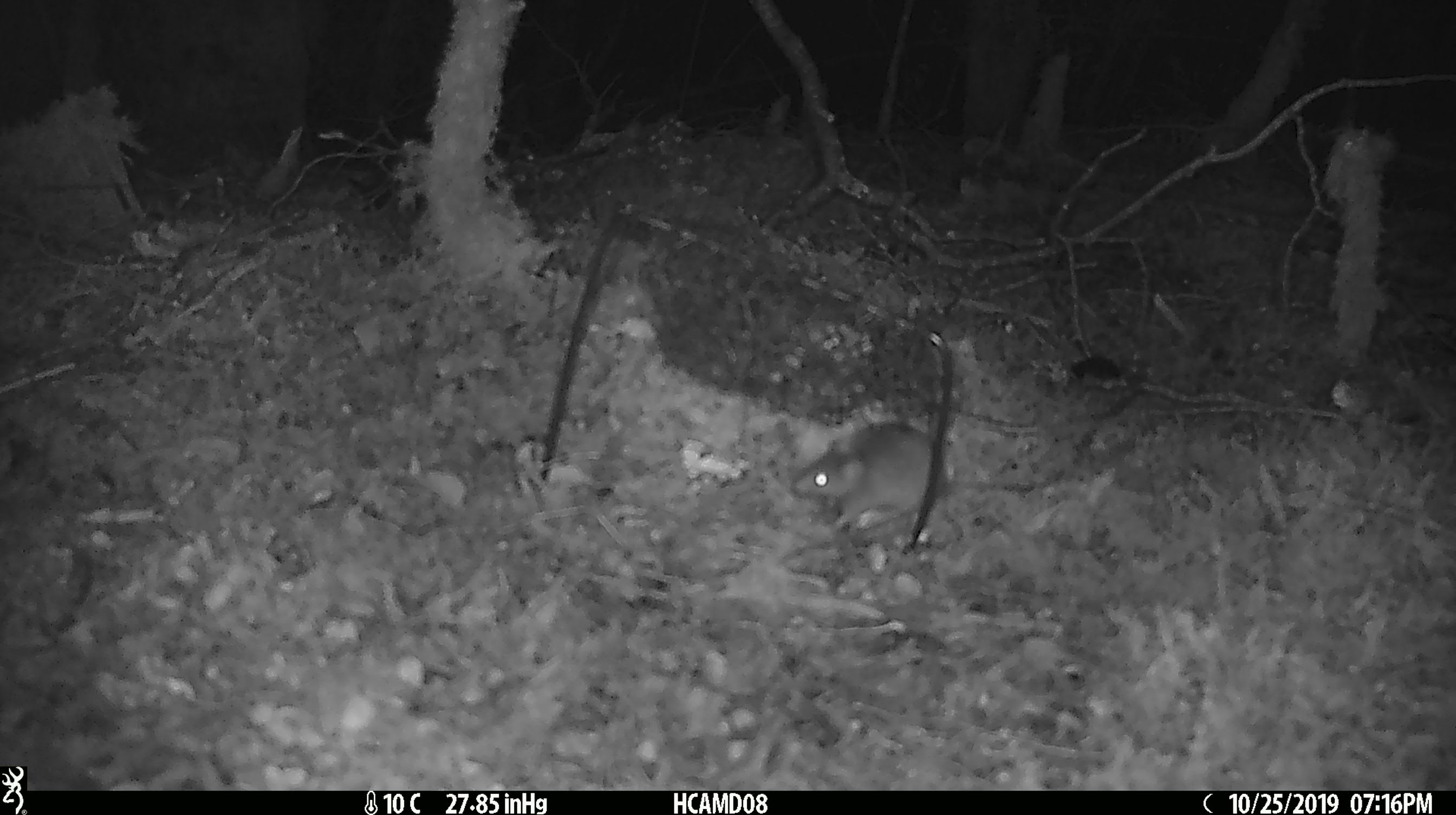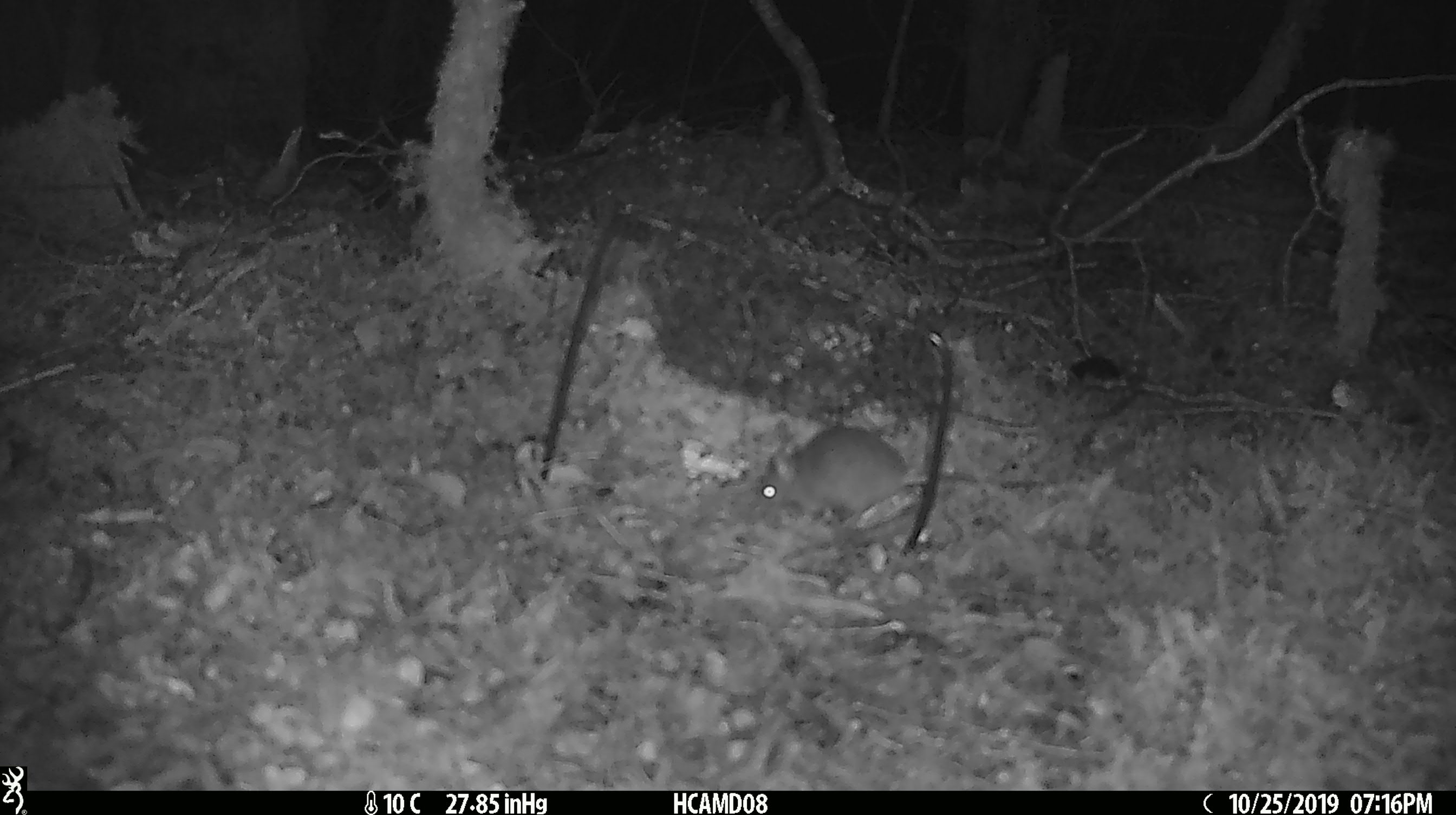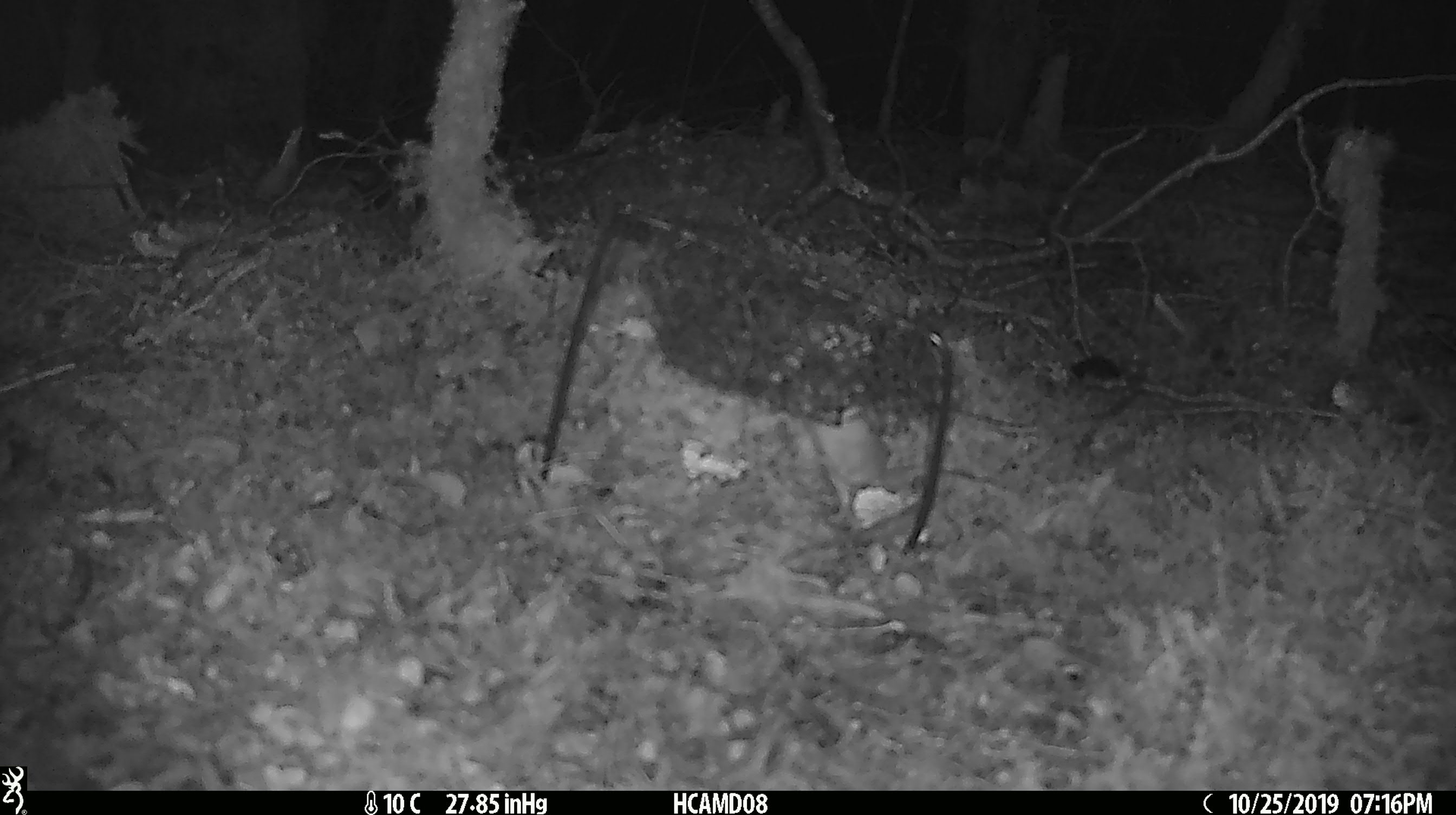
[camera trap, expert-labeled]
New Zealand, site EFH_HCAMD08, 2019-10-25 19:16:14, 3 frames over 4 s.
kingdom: Animalia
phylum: Chordata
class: Mammalia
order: Rodentia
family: Muridae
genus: Mus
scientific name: Mus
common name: mouse